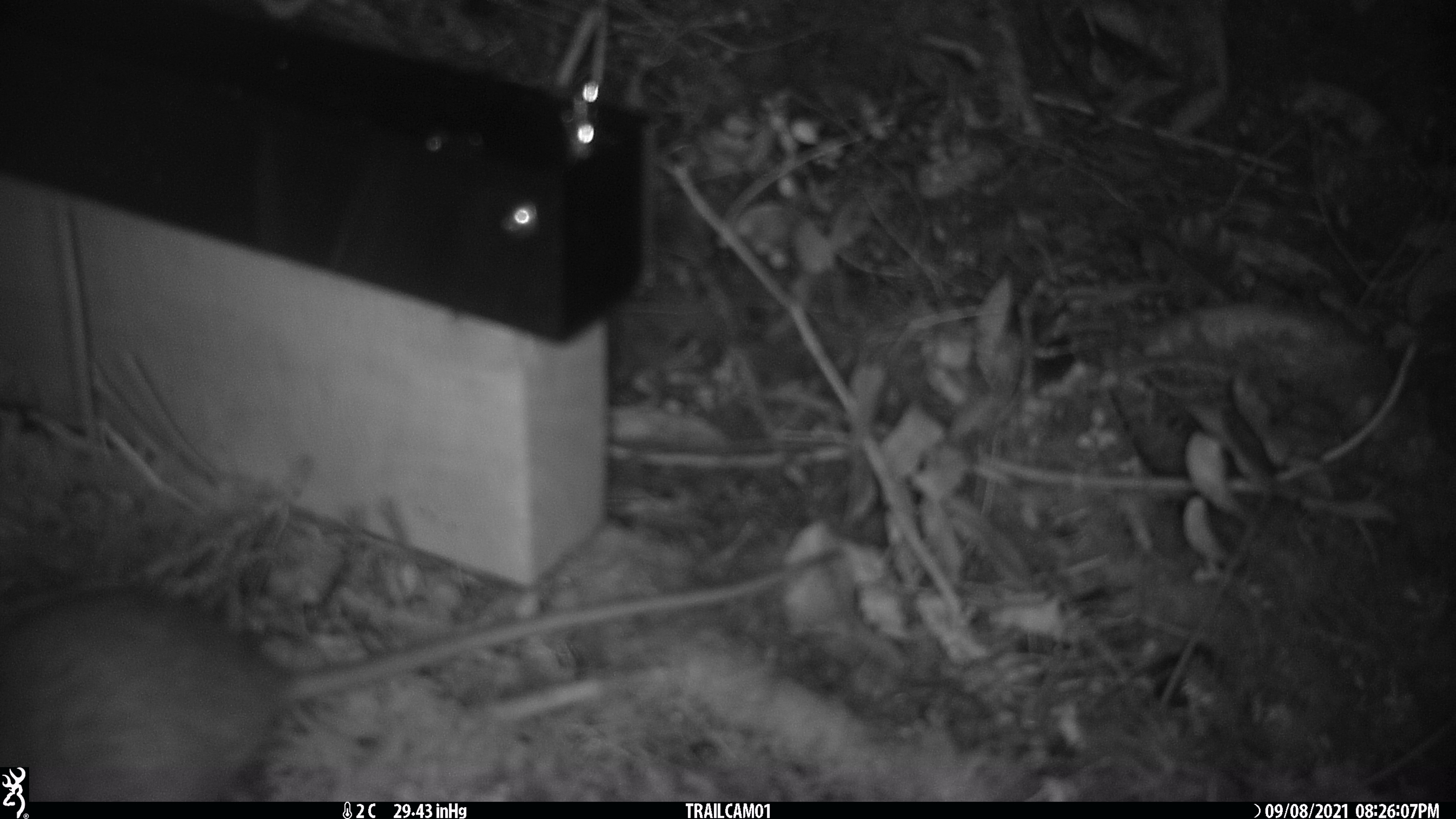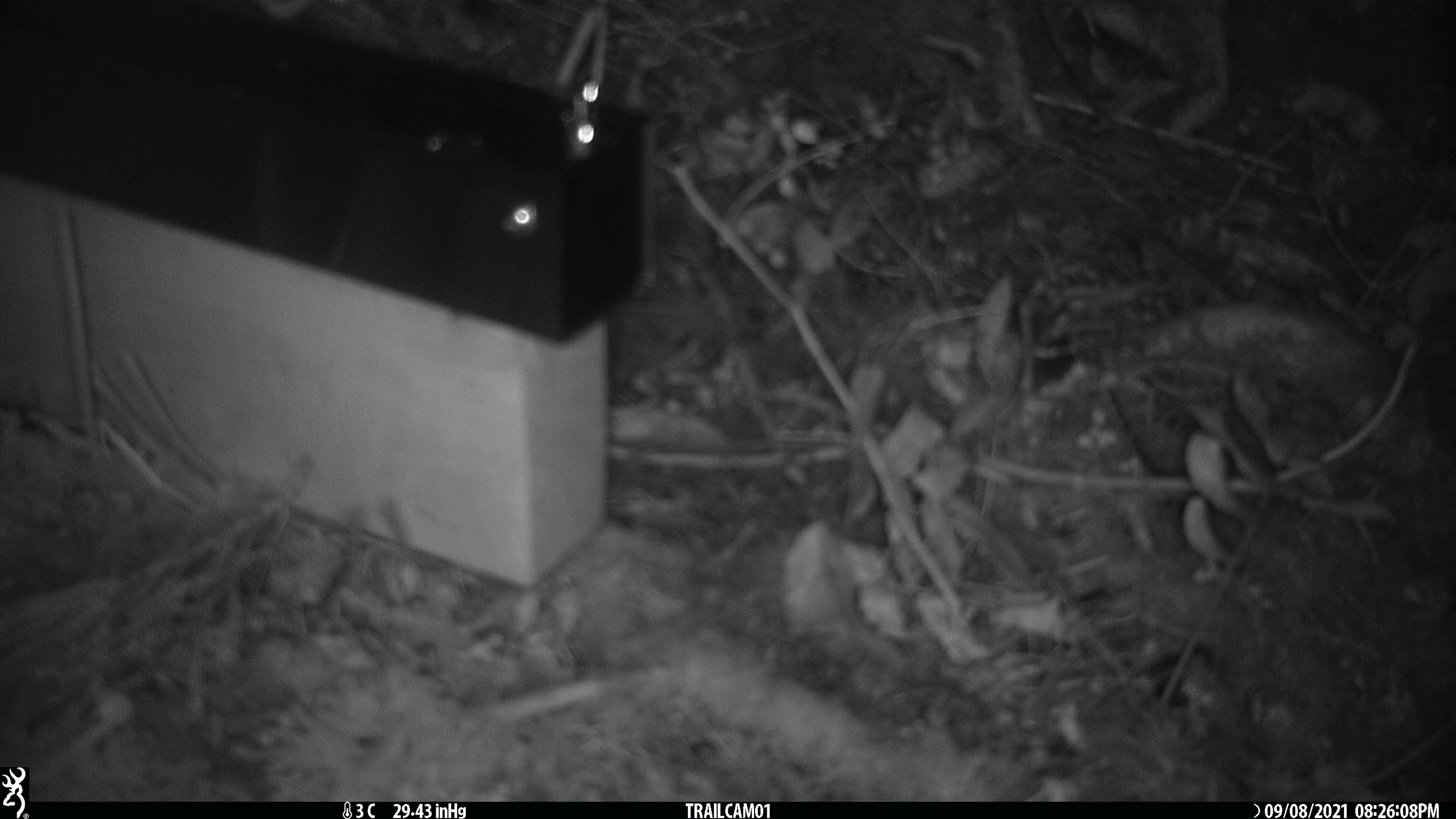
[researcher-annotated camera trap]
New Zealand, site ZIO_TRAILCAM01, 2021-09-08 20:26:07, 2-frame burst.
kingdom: Animalia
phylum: Chordata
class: Mammalia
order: Rodentia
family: Muridae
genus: Rattus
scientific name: Rattus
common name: rat